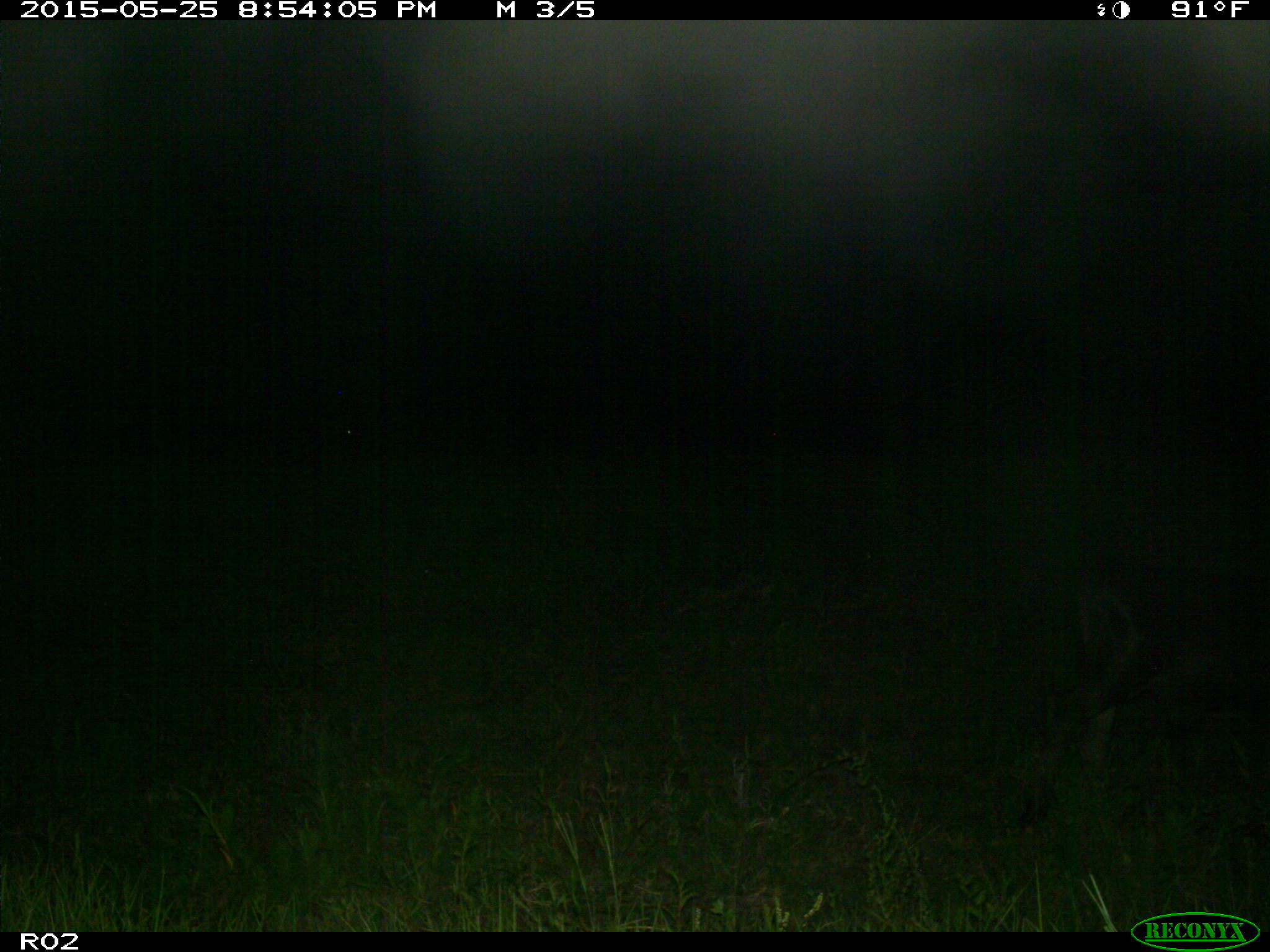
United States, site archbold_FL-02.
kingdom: Animalia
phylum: Chordata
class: Mammalia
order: Artiodactyla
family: Bovidae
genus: Bos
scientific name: Bos taurus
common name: domestic cow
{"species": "Bos taurus (domestic cow)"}